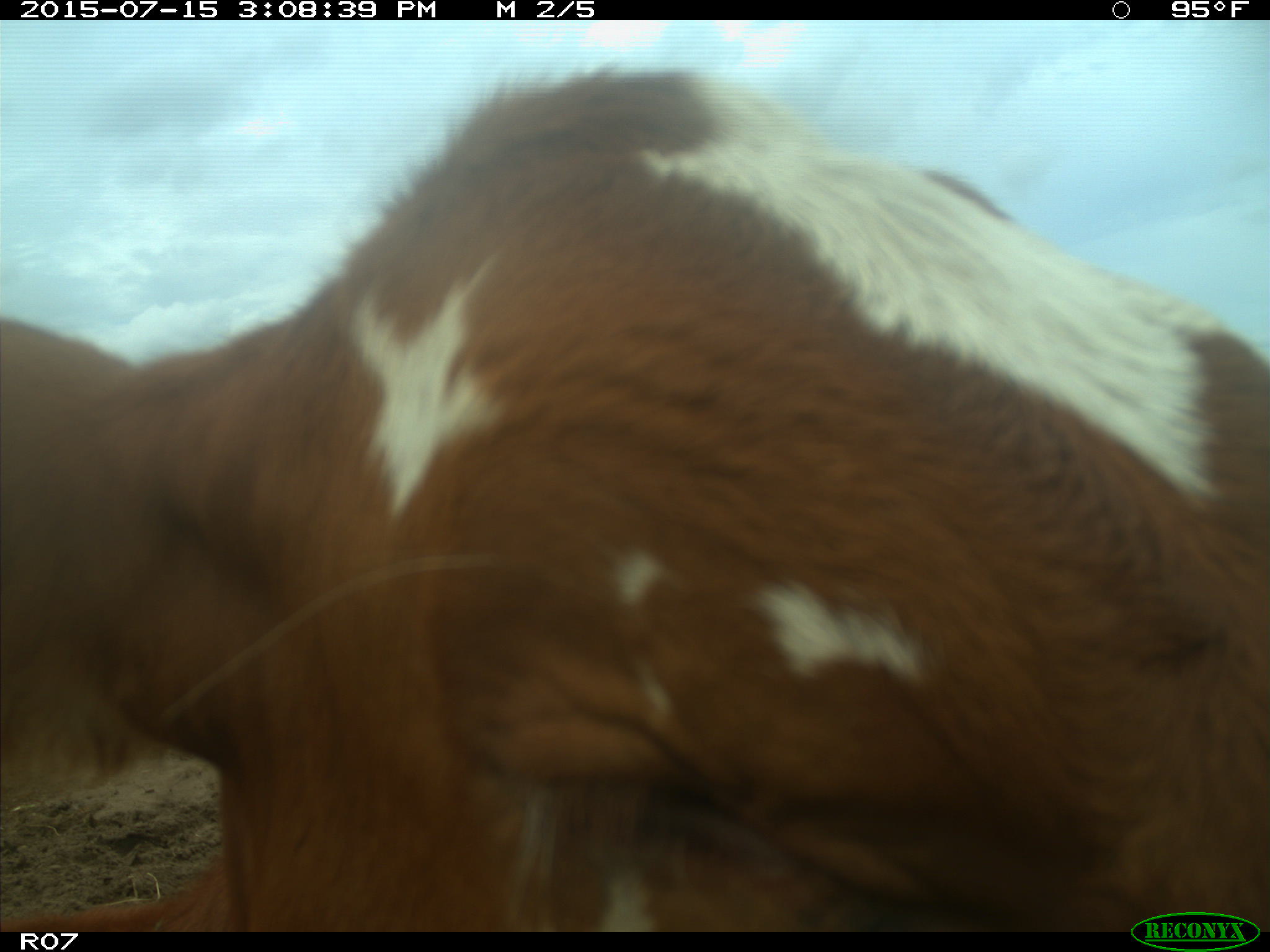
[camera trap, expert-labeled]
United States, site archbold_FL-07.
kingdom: Animalia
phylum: Chordata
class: Mammalia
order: Artiodactyla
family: Bovidae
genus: Bos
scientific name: Bos taurus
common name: domestic cow